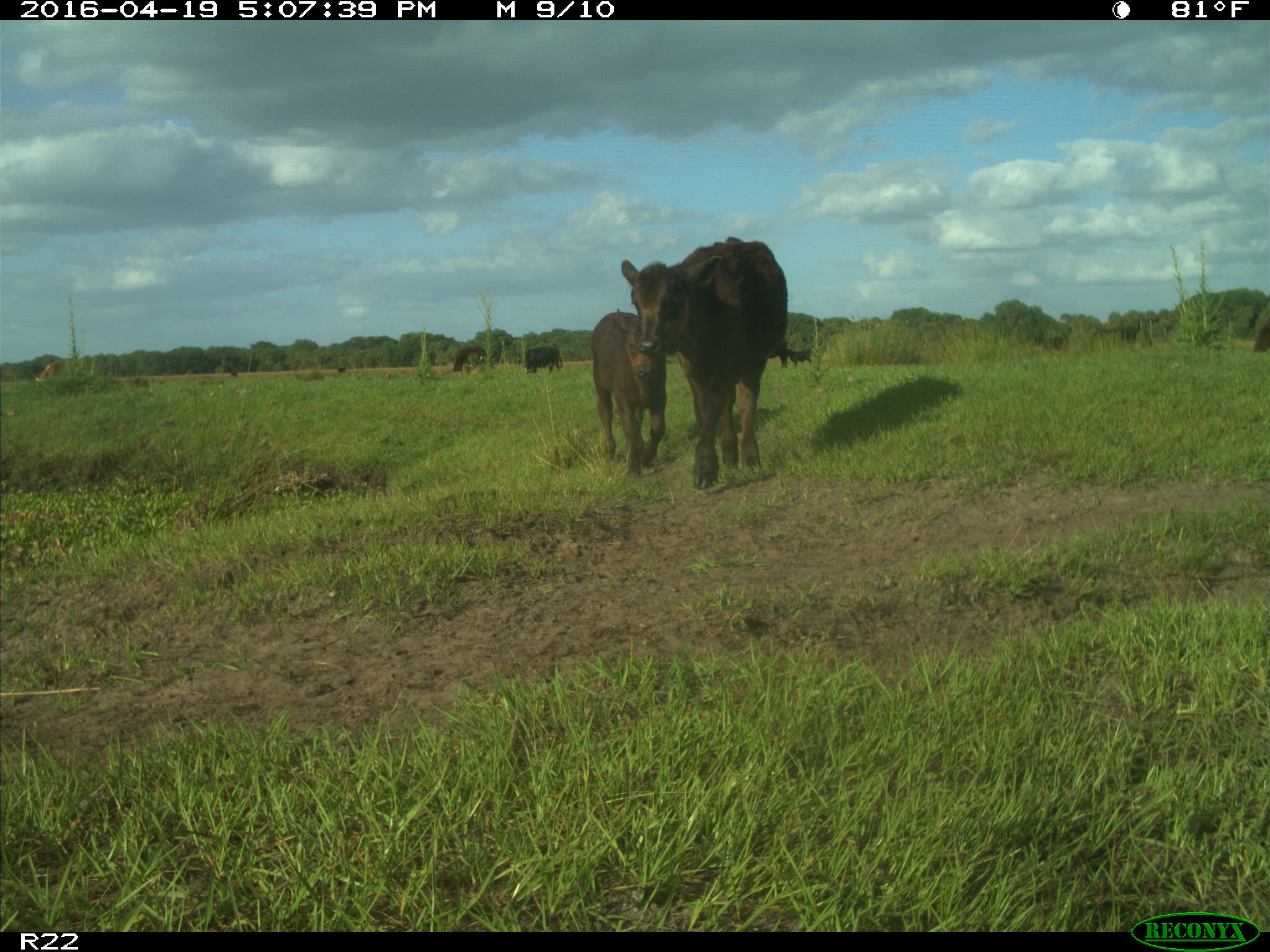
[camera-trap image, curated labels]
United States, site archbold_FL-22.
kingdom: Animalia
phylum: Chordata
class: Mammalia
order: Artiodactyla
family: Bovidae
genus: Bos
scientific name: Bos taurus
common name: domestic cow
Bos taurus (domestic cow).